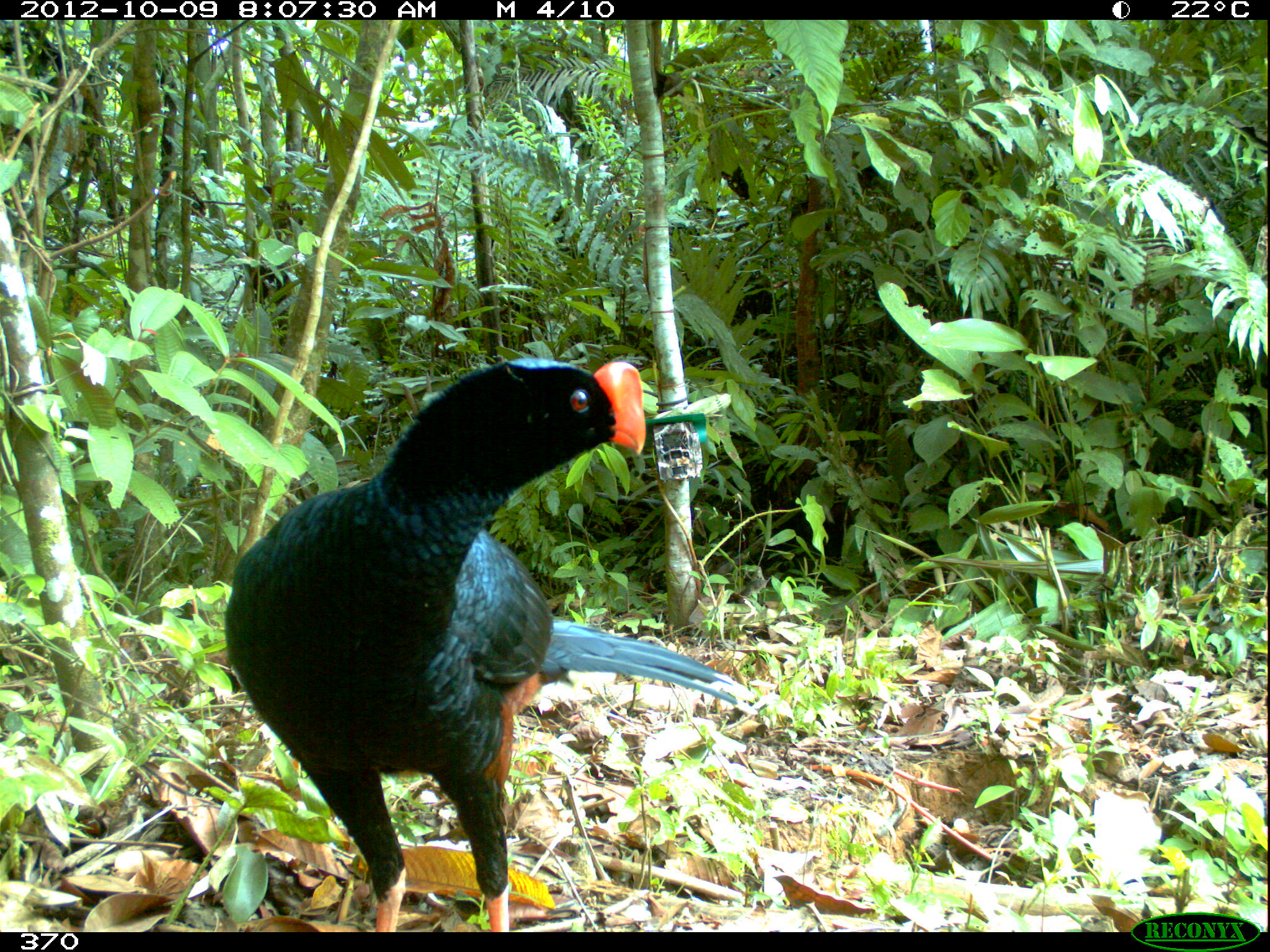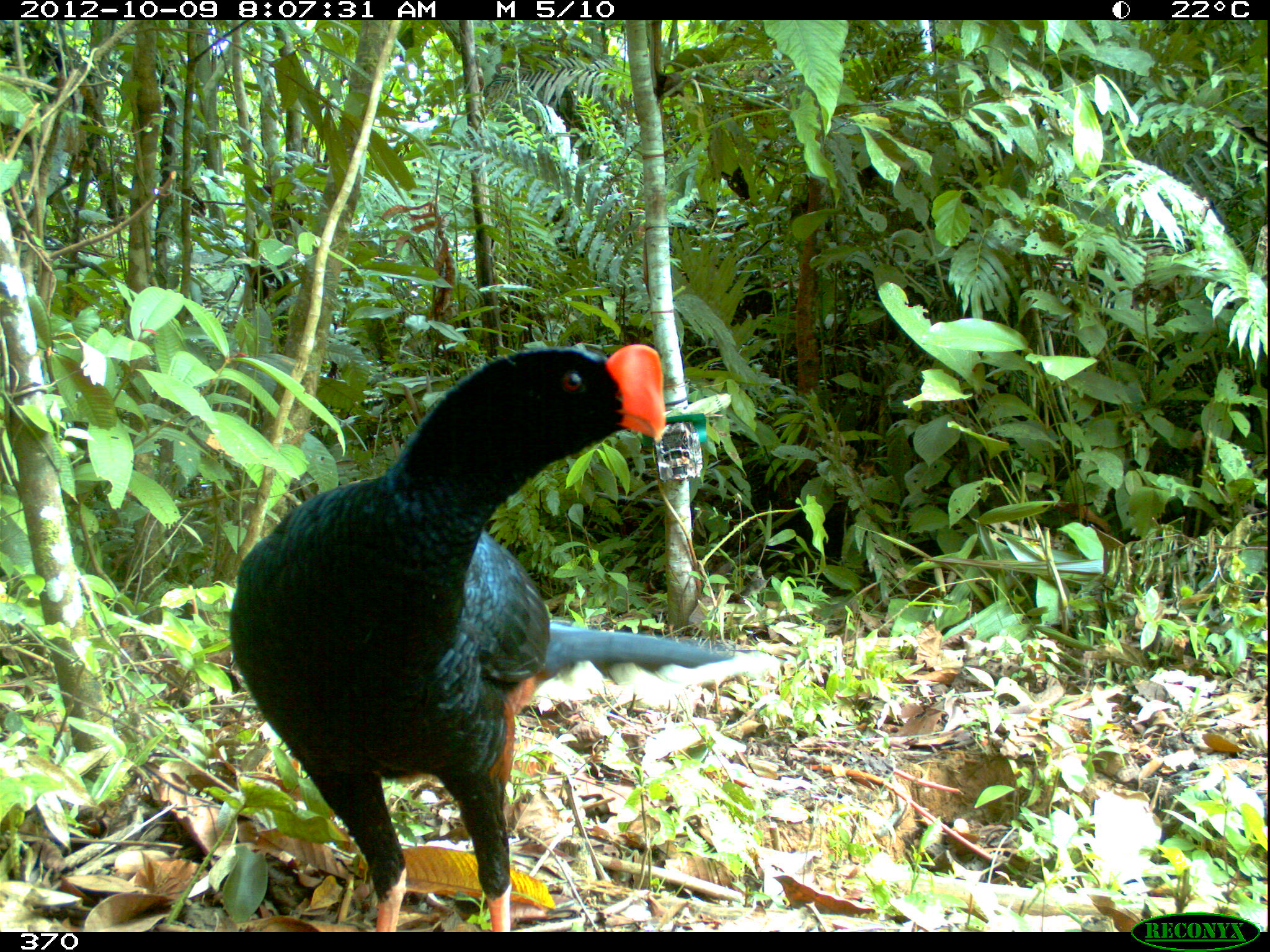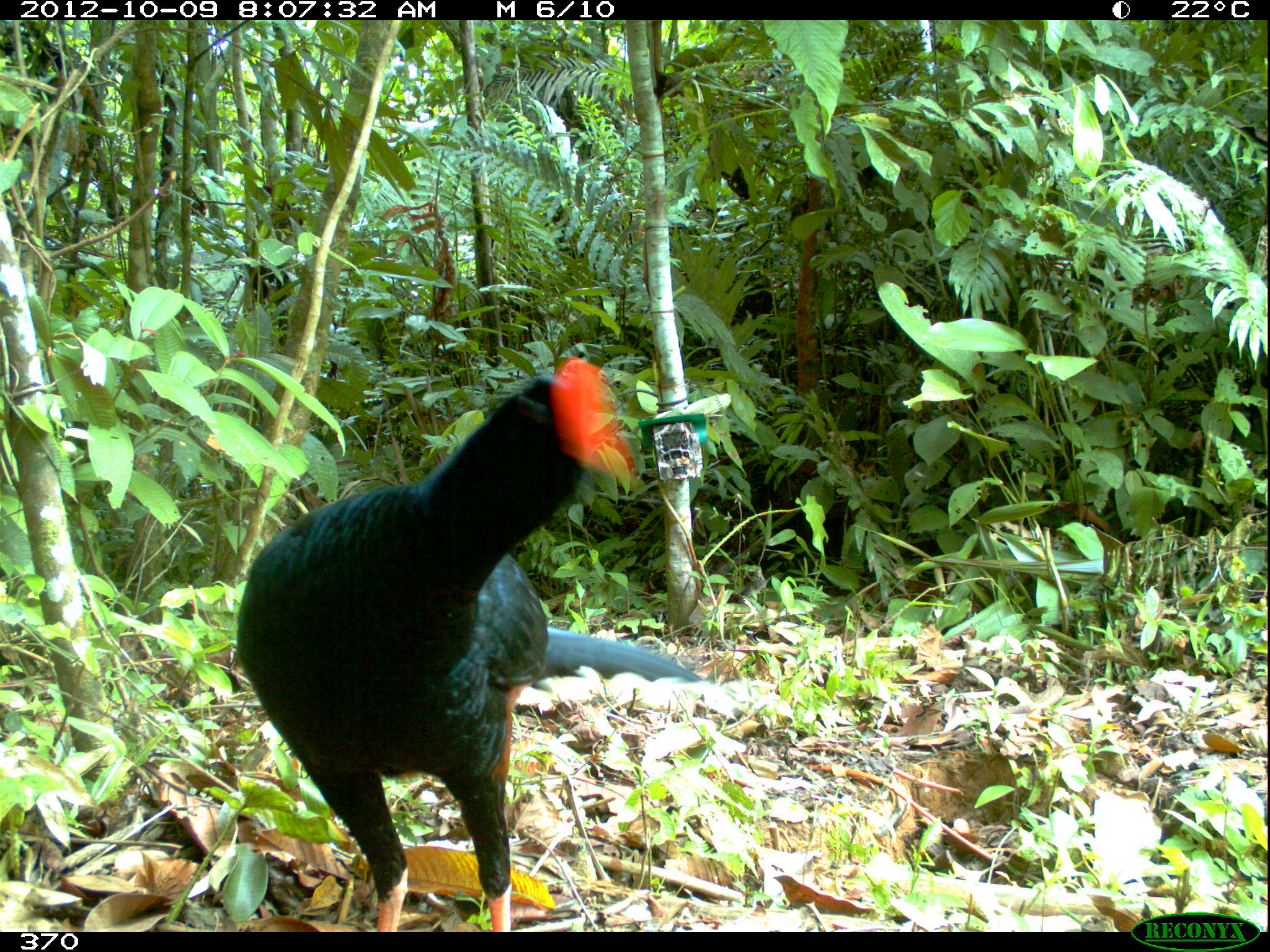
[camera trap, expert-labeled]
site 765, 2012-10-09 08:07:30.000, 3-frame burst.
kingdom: Animalia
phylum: Chordata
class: Aves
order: Galliformes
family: Cracidae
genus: Mitu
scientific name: Mitu tuberosum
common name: razor-billed curassow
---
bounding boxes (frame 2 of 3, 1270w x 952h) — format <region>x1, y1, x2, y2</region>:
mitu tuberosum: <region>226, 342, 778, 930</region>